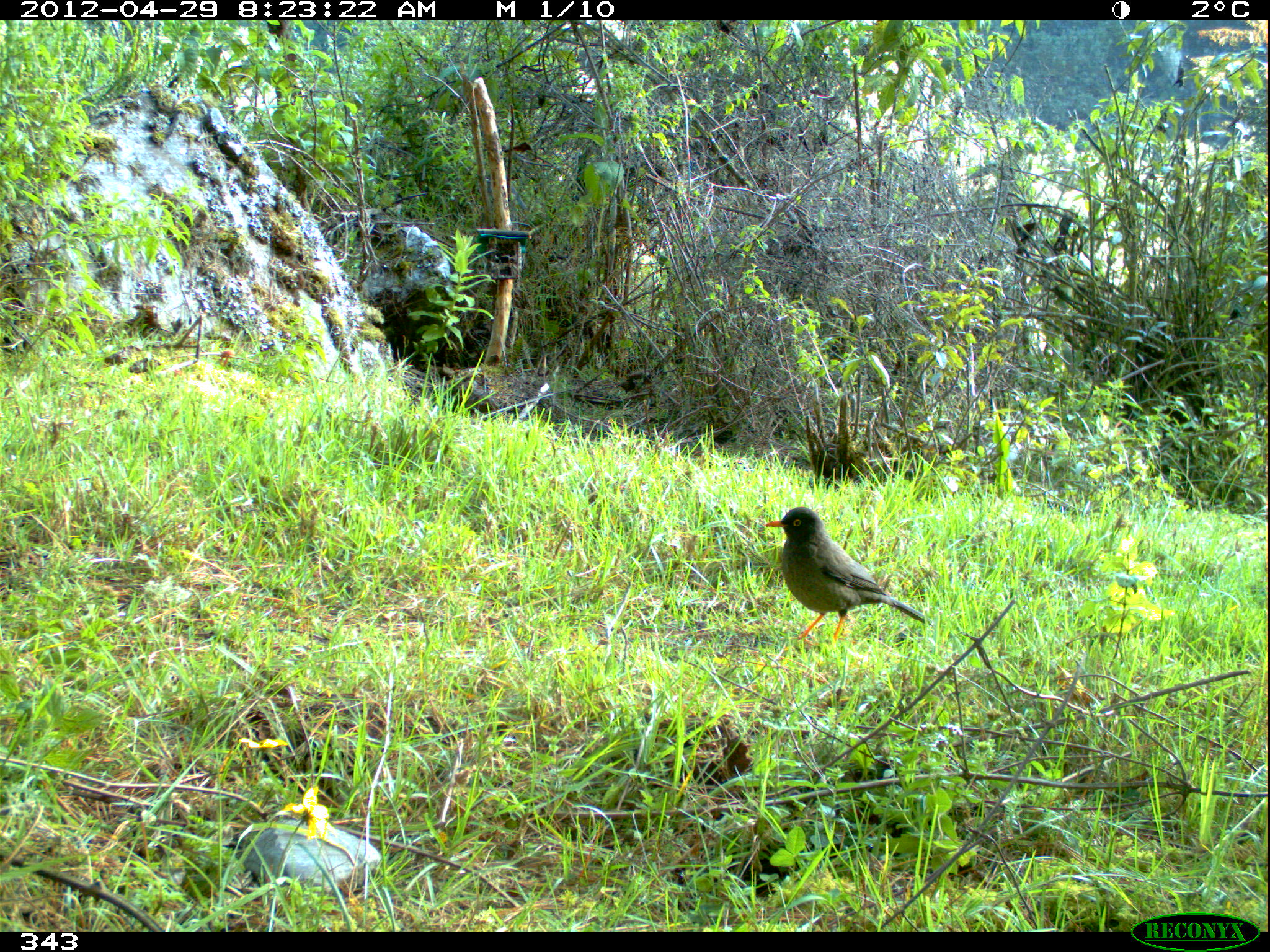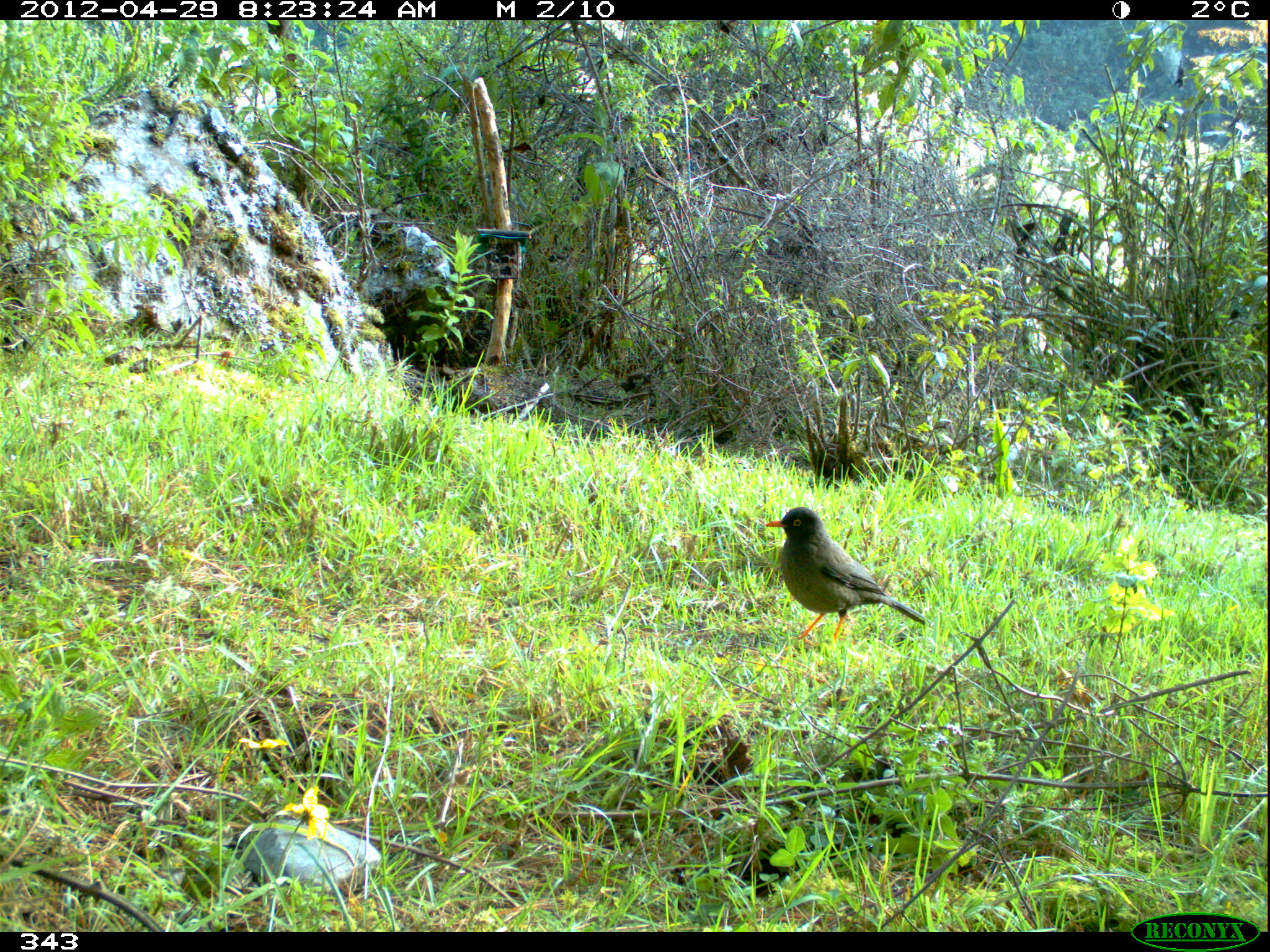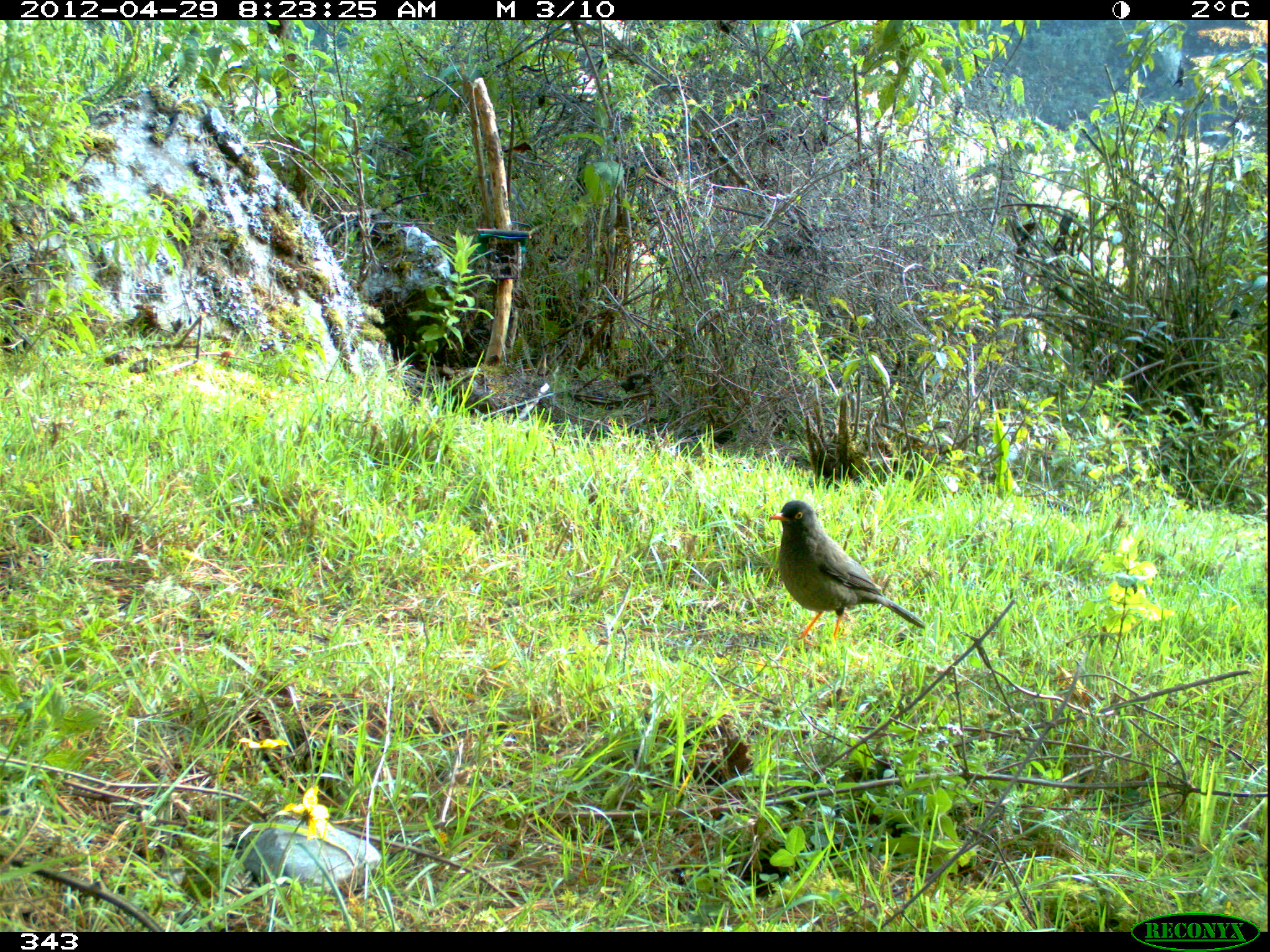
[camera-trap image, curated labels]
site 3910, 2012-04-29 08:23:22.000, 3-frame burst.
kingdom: Animalia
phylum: Chordata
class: Aves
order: Passeriformes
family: Turdidae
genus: Turdus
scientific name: Turdus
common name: true thrushes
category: turdus sp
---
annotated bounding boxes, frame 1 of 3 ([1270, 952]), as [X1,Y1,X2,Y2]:
turdus sp: [762,506,934,644]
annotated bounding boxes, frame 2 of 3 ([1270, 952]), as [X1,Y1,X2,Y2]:
turdus sp: [763,504,934,645]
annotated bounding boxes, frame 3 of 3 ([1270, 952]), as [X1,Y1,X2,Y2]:
turdus sp: [768,499,927,645]